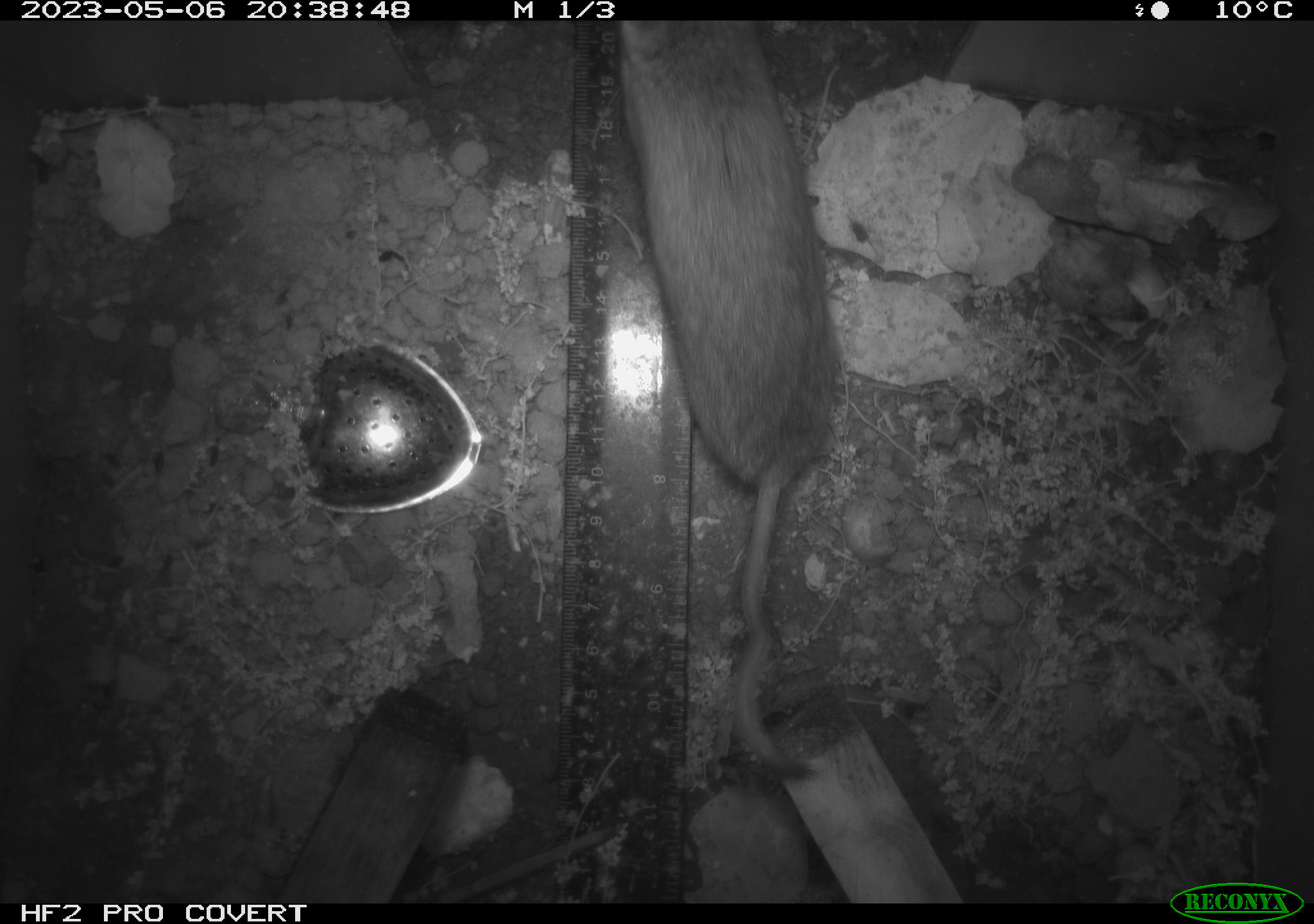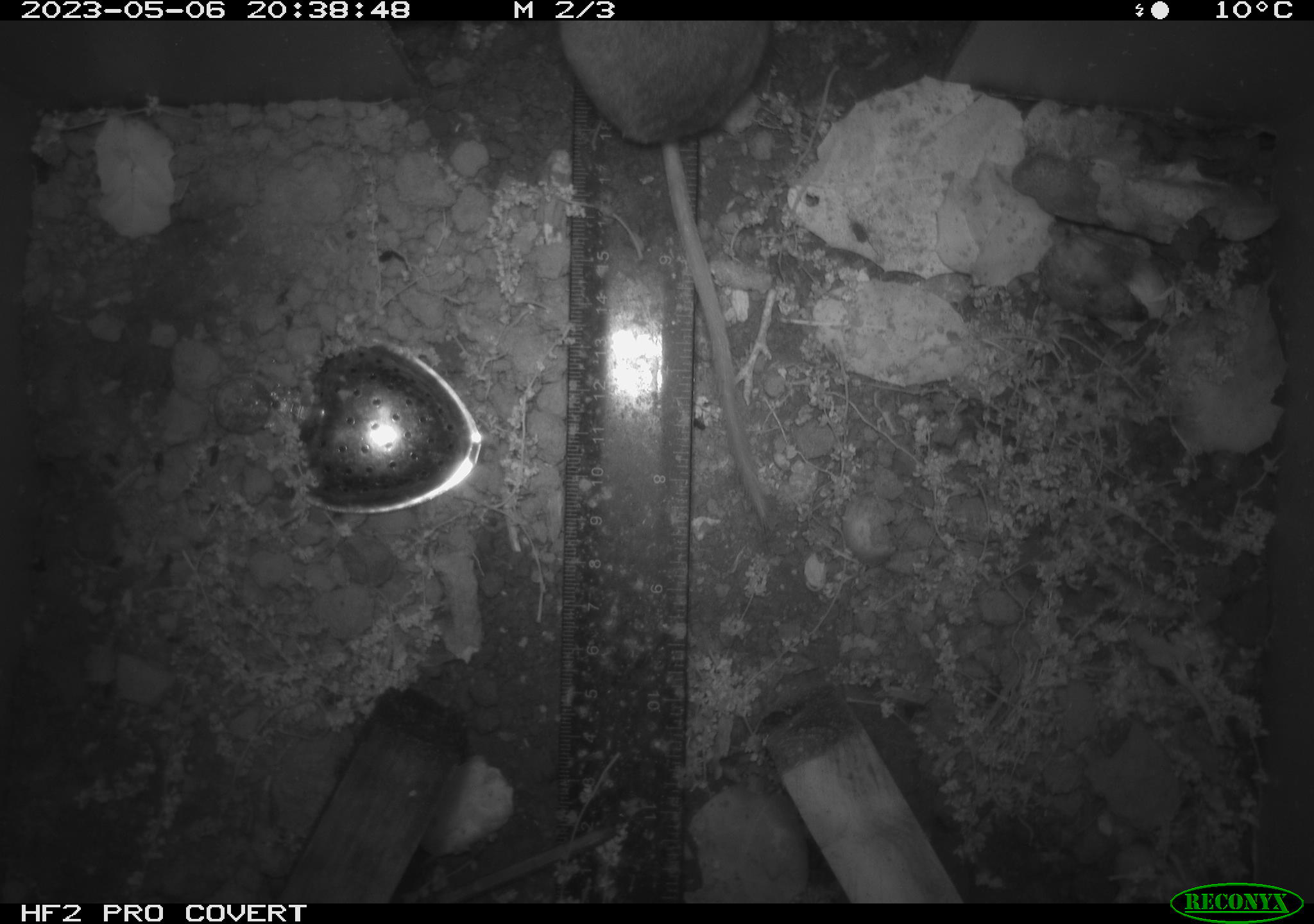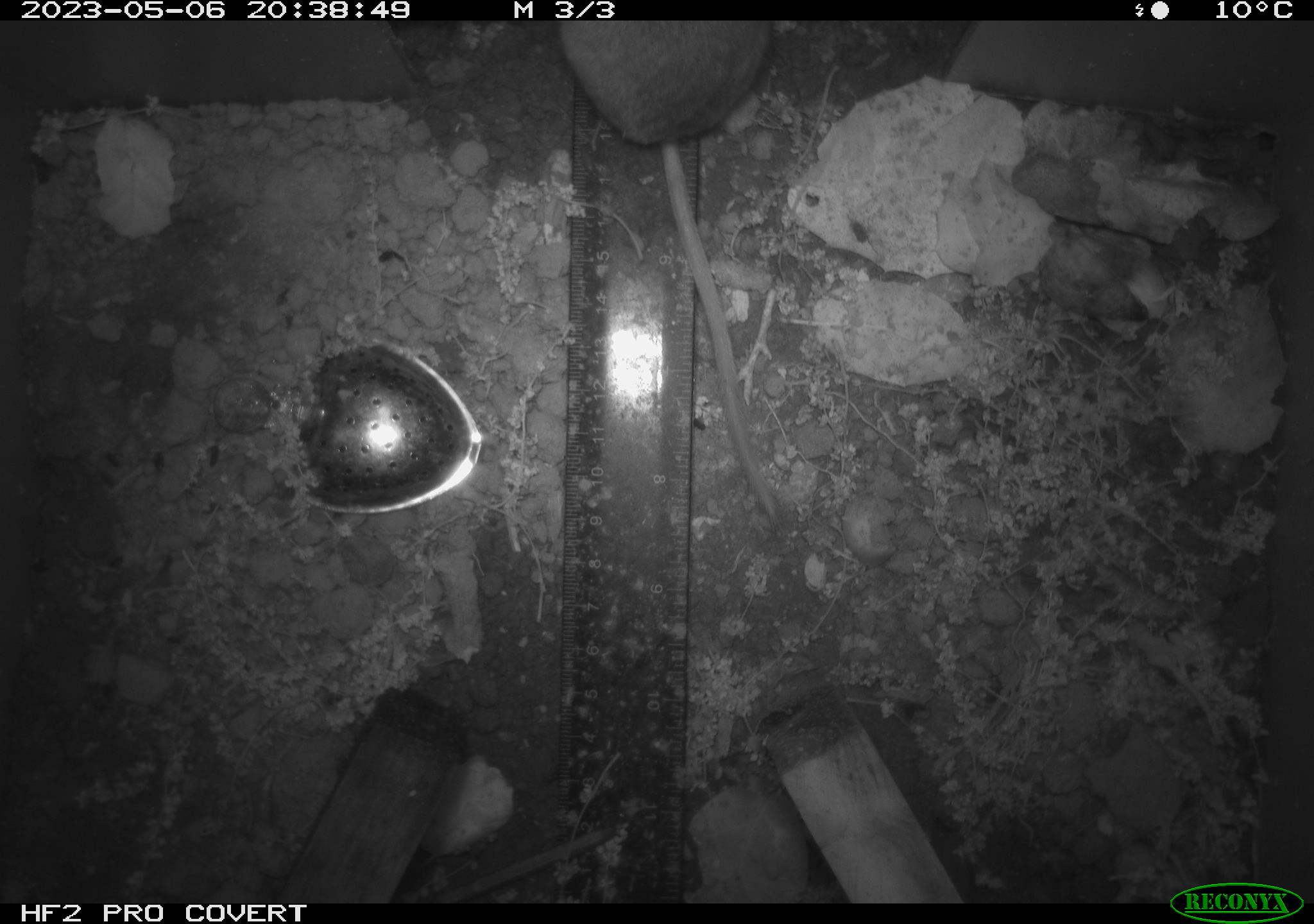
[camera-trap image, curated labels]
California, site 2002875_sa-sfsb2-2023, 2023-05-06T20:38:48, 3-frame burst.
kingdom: Animalia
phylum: Chordata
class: Mammalia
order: Rodentia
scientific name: Rodentia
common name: mouse species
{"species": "mouse species (Rodentia)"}